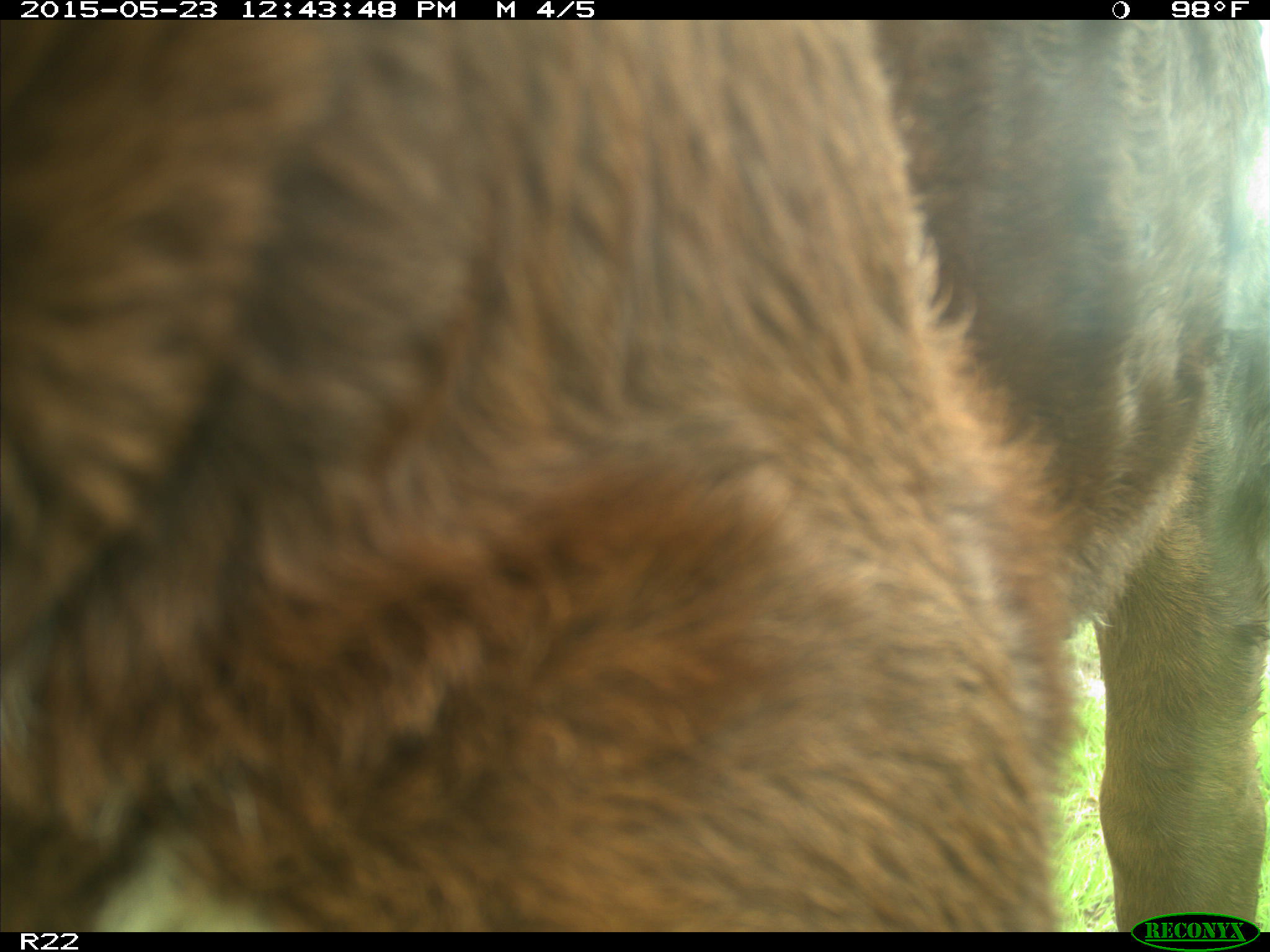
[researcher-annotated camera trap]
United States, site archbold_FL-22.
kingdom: Animalia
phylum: Chordata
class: Mammalia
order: Artiodactyla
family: Bovidae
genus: Bos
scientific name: Bos taurus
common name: domestic cow